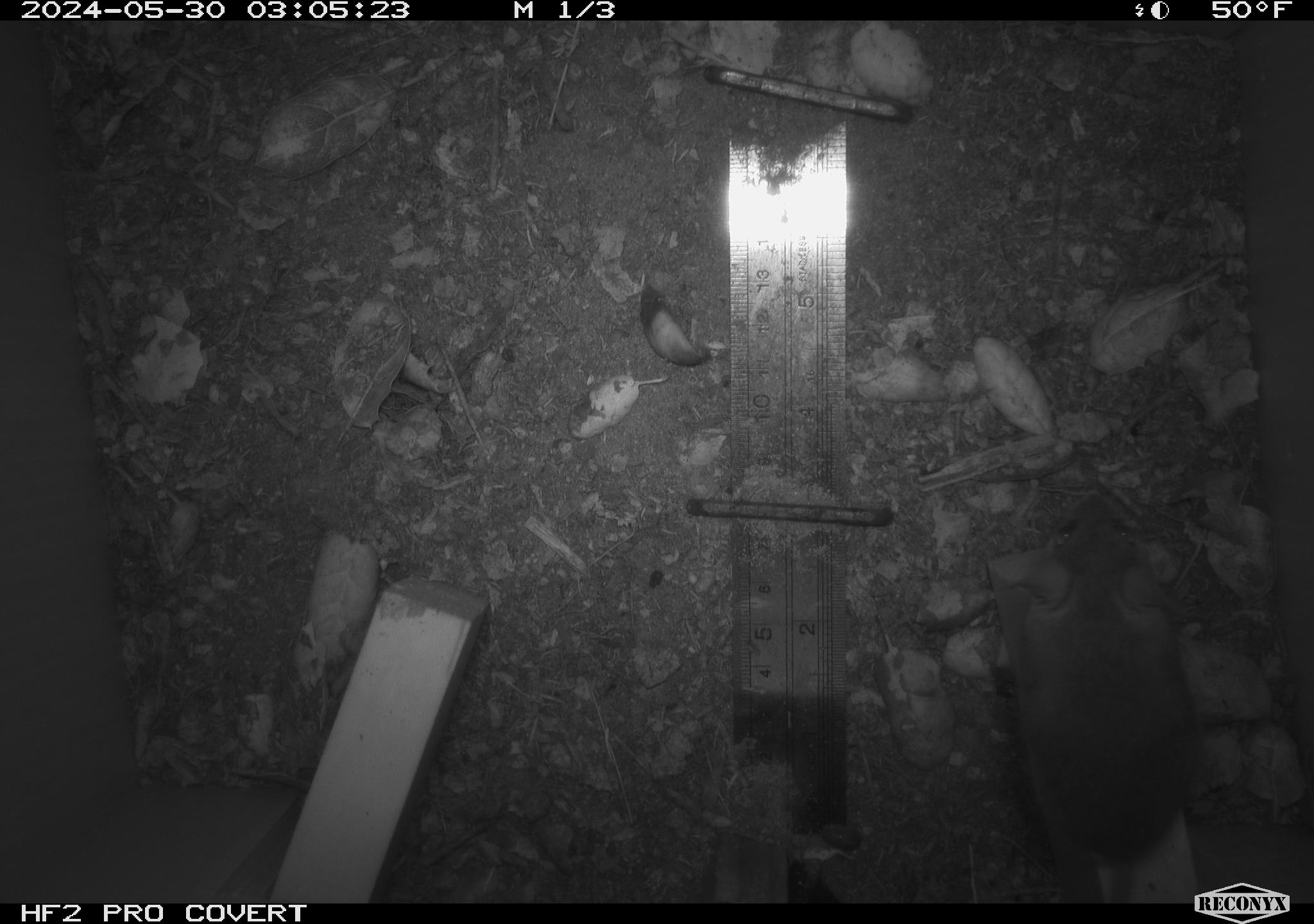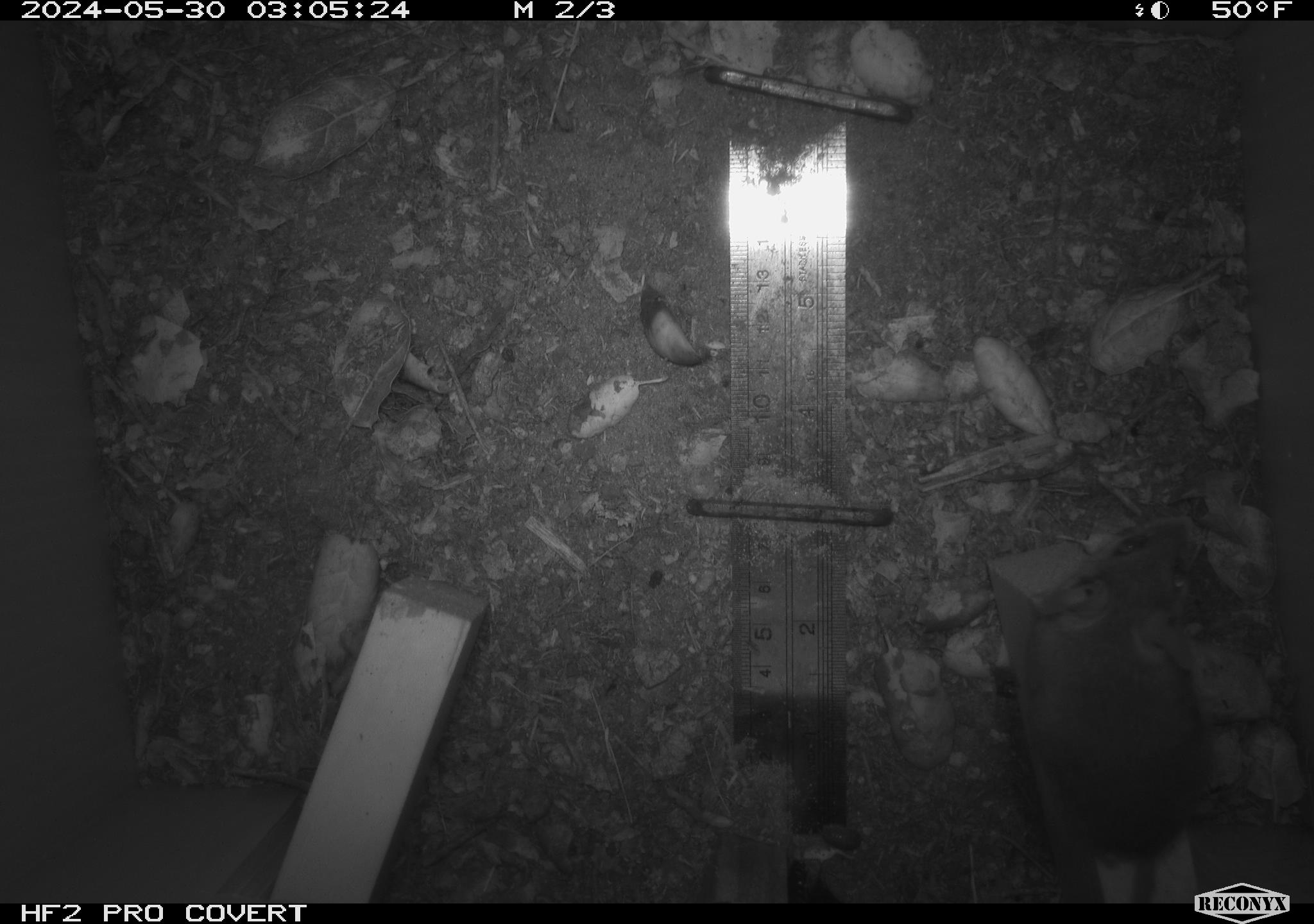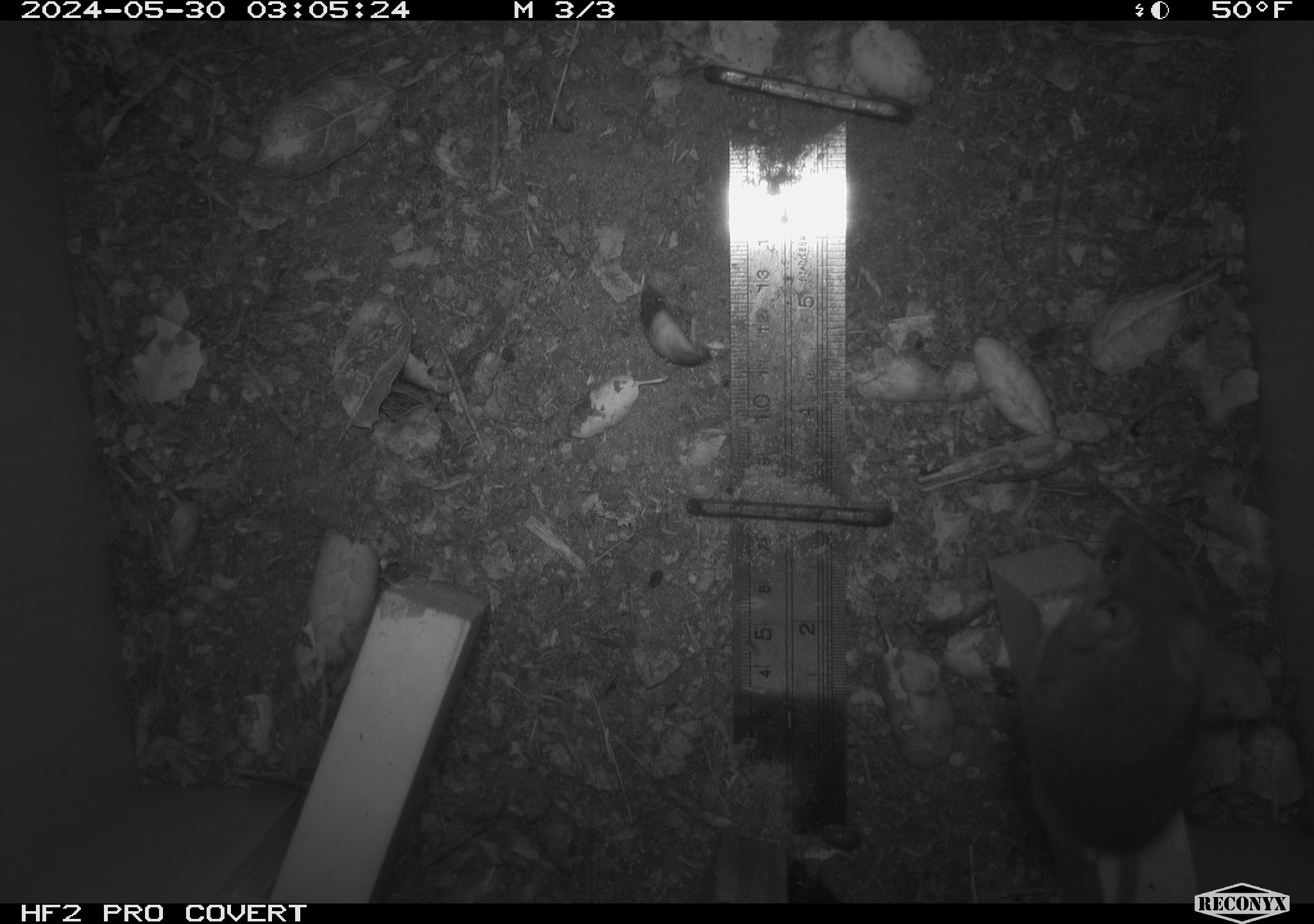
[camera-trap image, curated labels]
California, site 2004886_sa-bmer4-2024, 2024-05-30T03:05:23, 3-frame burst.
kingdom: Animalia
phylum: Chordata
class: Mammalia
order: Rodentia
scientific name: Rodentia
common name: mouse species